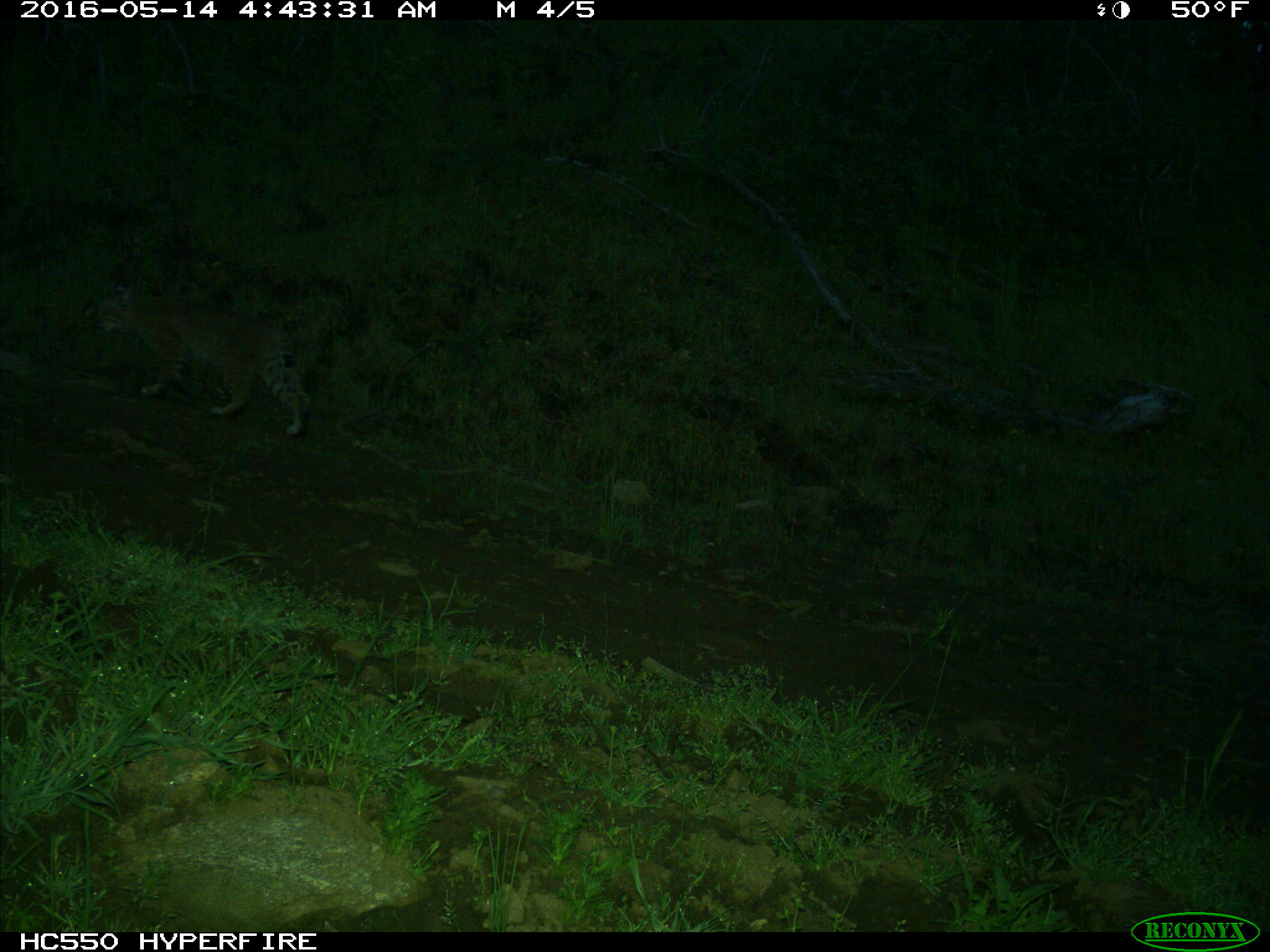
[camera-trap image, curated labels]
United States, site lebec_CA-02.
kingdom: Animalia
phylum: Chordata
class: Mammalia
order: Carnivora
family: Felidae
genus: Lynx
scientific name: Lynx rufus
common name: bobcat